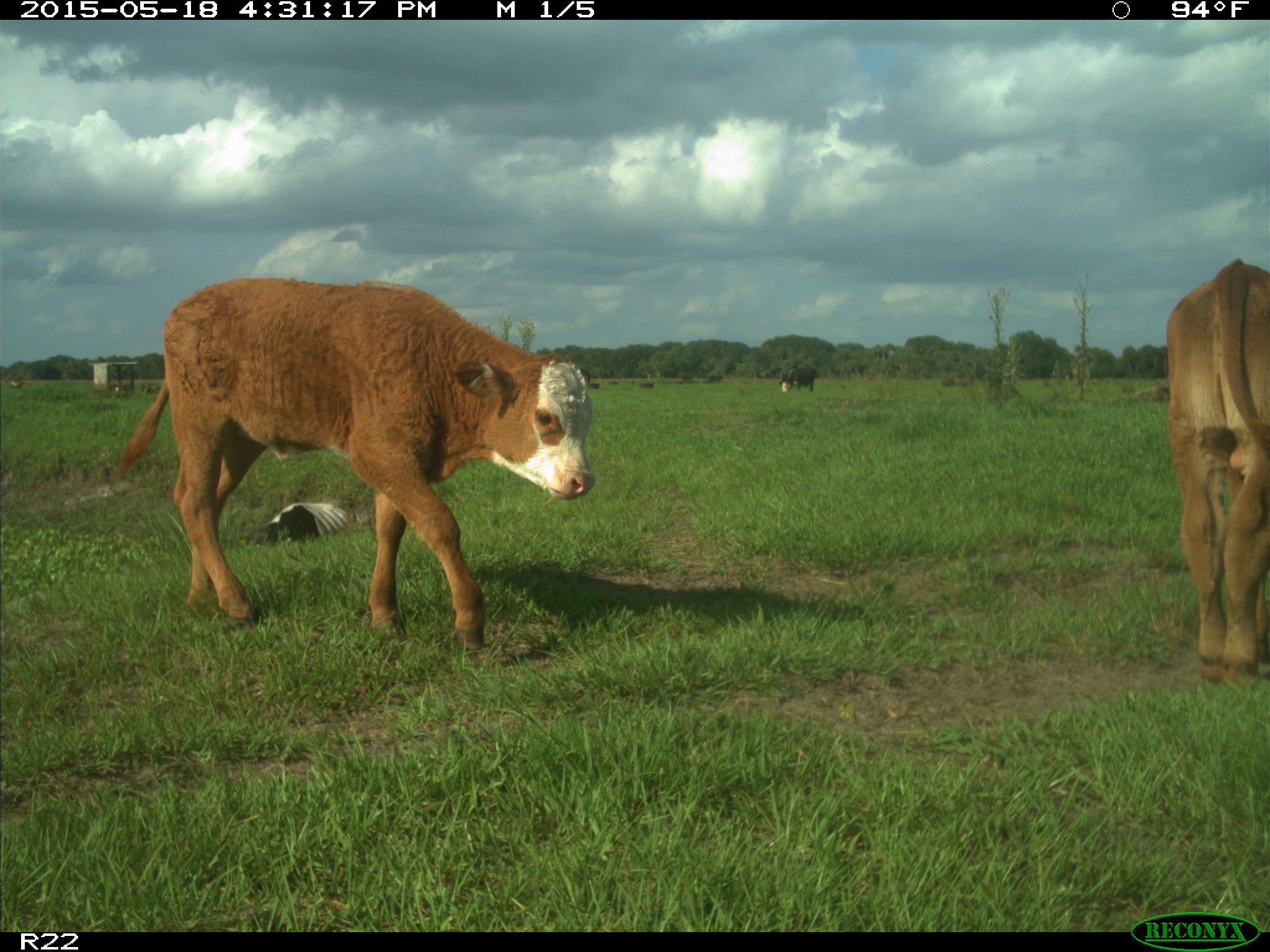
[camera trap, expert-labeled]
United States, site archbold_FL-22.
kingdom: Animalia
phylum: Chordata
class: Mammalia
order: Artiodactyla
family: Bovidae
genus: Bos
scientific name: Bos taurus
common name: domestic cow